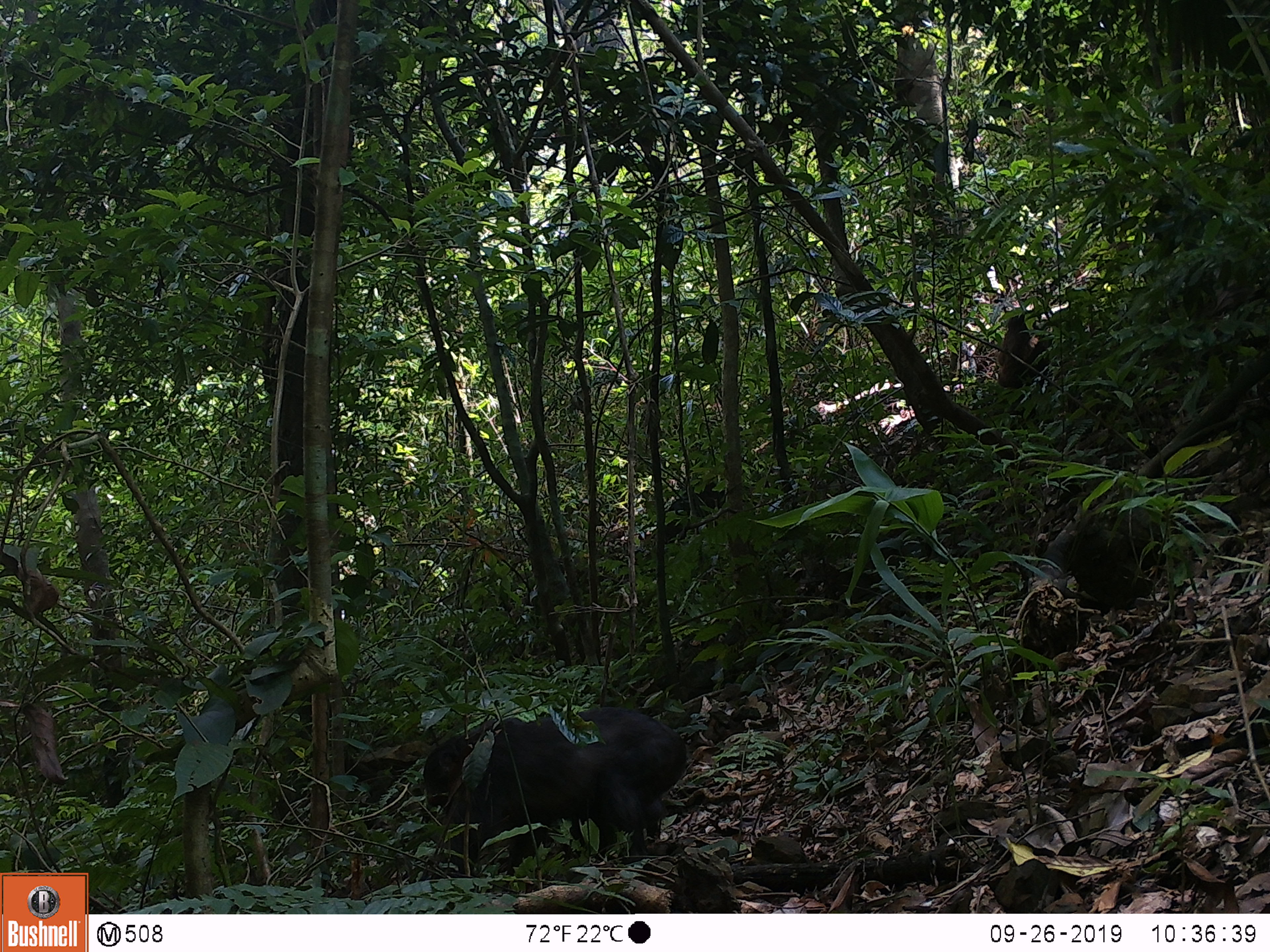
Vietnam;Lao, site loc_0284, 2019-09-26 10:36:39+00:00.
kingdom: Animalia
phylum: Chordata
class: Mammalia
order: Primates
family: Cercopithecidae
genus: Macaca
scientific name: Macaca arctoides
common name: stump-tailed macaque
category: stump tailed macaque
Stump tailed macaque (stump-tailed macaque) (Macaca arctoides). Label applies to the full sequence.